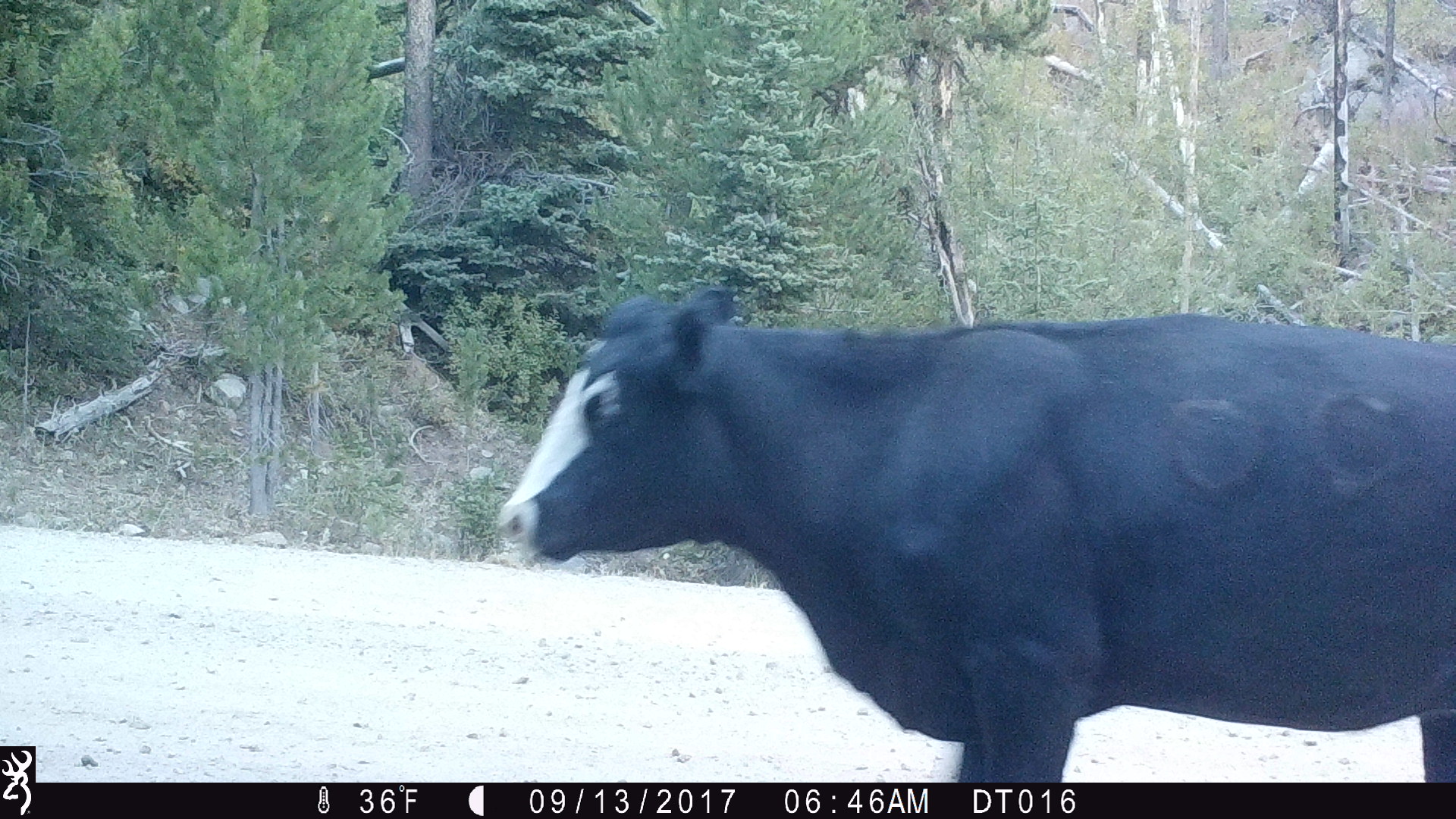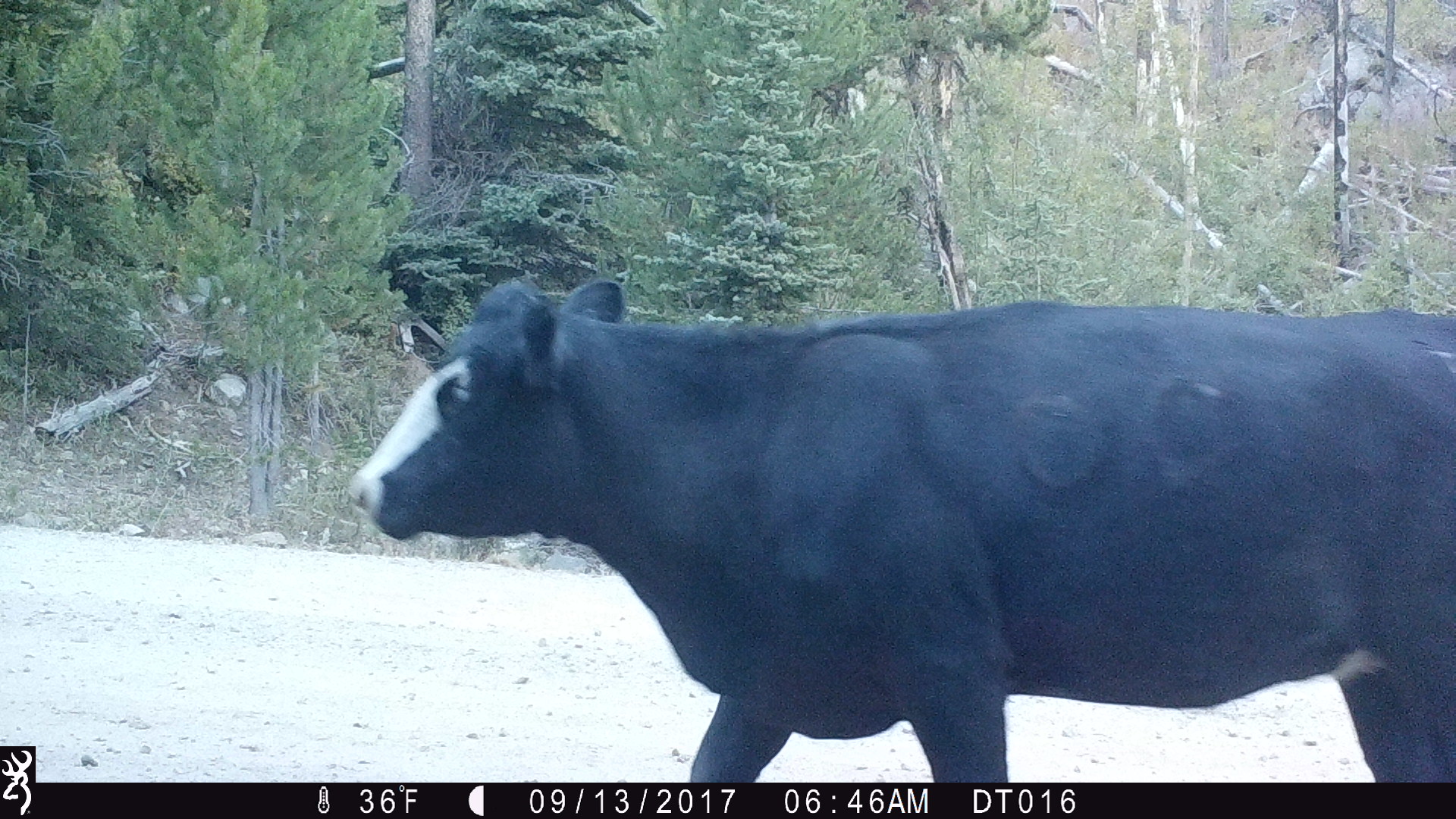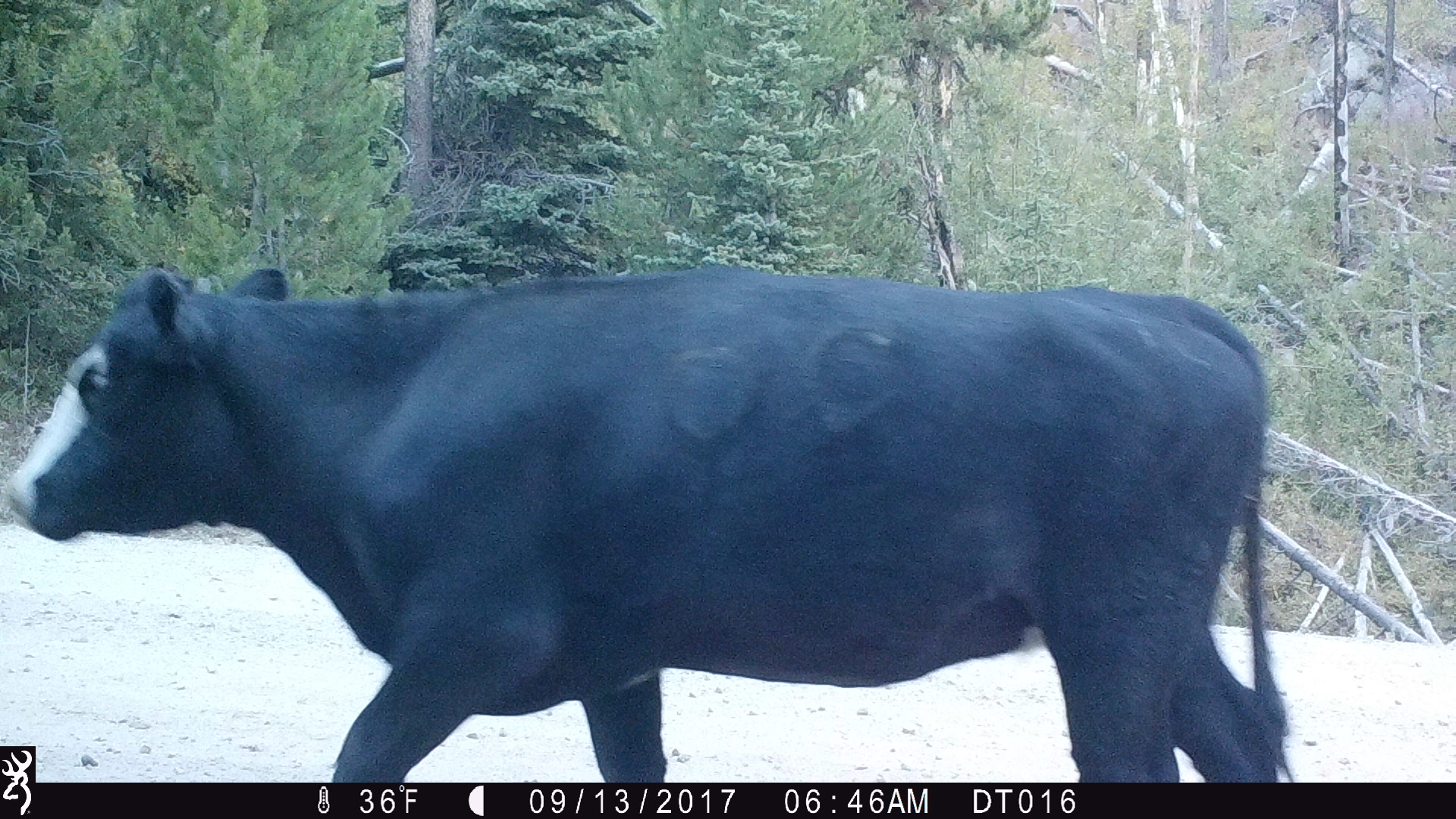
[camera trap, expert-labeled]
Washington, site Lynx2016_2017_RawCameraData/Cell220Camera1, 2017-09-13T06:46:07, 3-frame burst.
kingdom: Animalia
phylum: Chordata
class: Mammalia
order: Artiodactyla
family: Bovidae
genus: Bos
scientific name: Bos taurus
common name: domestic cattle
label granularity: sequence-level